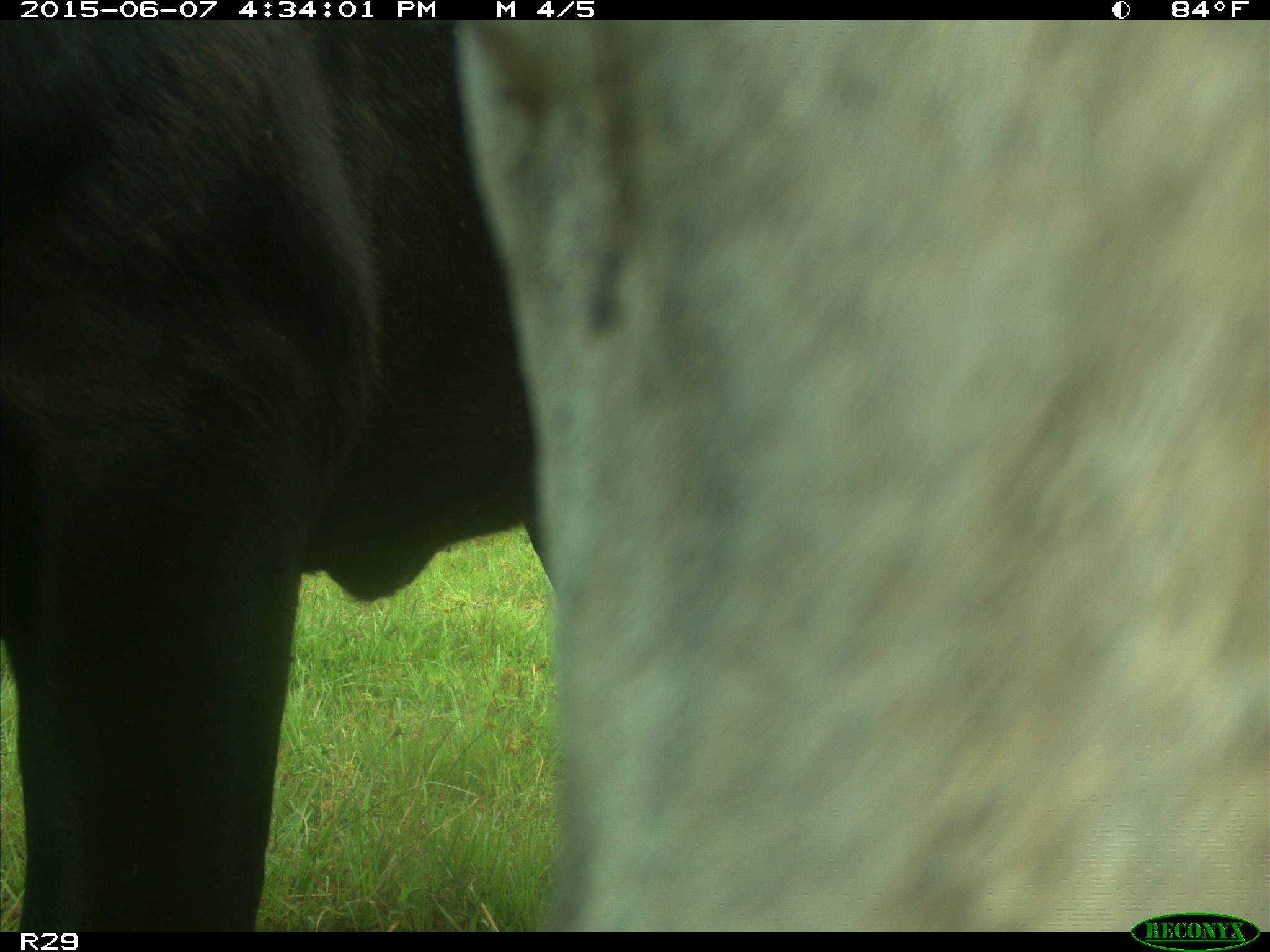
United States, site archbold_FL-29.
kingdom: Animalia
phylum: Chordata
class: Mammalia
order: Artiodactyla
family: Bovidae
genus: Bos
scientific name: Bos taurus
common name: domestic cow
Bos taurus (domestic cow).